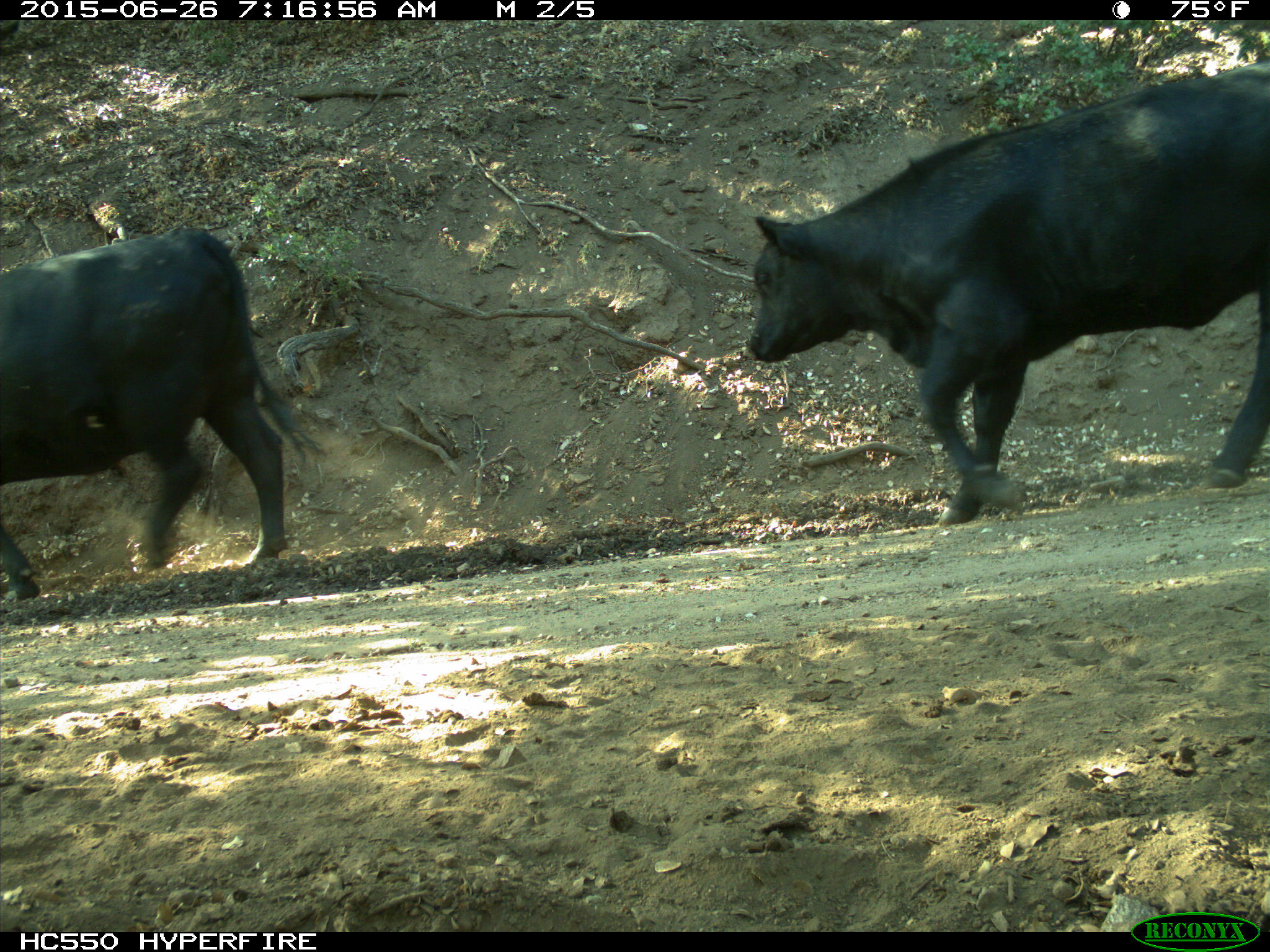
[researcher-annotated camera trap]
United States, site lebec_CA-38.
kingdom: Animalia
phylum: Chordata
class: Mammalia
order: Artiodactyla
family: Bovidae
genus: Bos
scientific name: Bos taurus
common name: domestic cow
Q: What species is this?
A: Bos taurus (domestic cow).